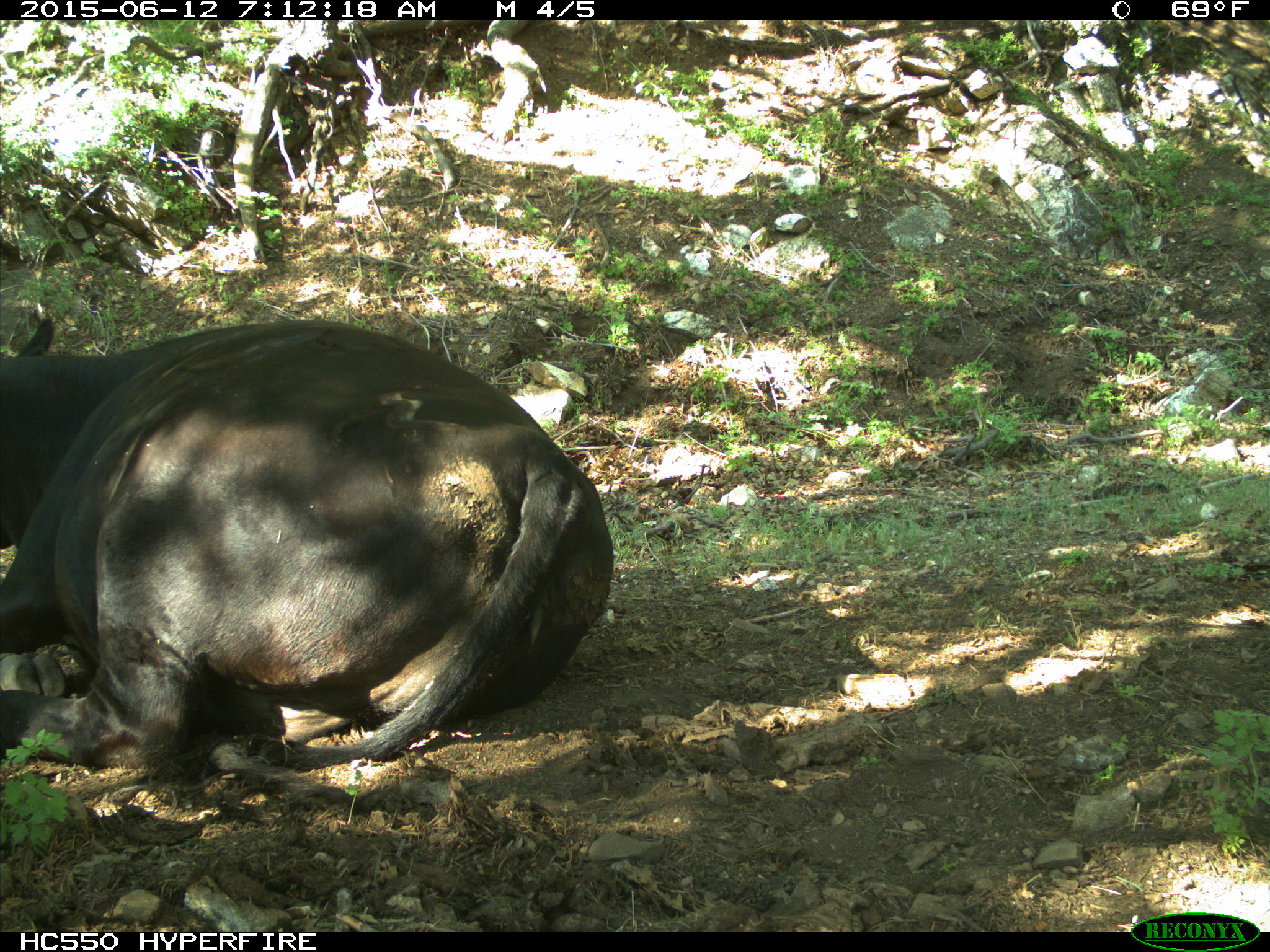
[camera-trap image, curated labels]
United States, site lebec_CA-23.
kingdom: Animalia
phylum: Chordata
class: Mammalia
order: Artiodactyla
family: Bovidae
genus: Bos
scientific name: Bos taurus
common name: domestic cow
Bos taurus (domestic cow).